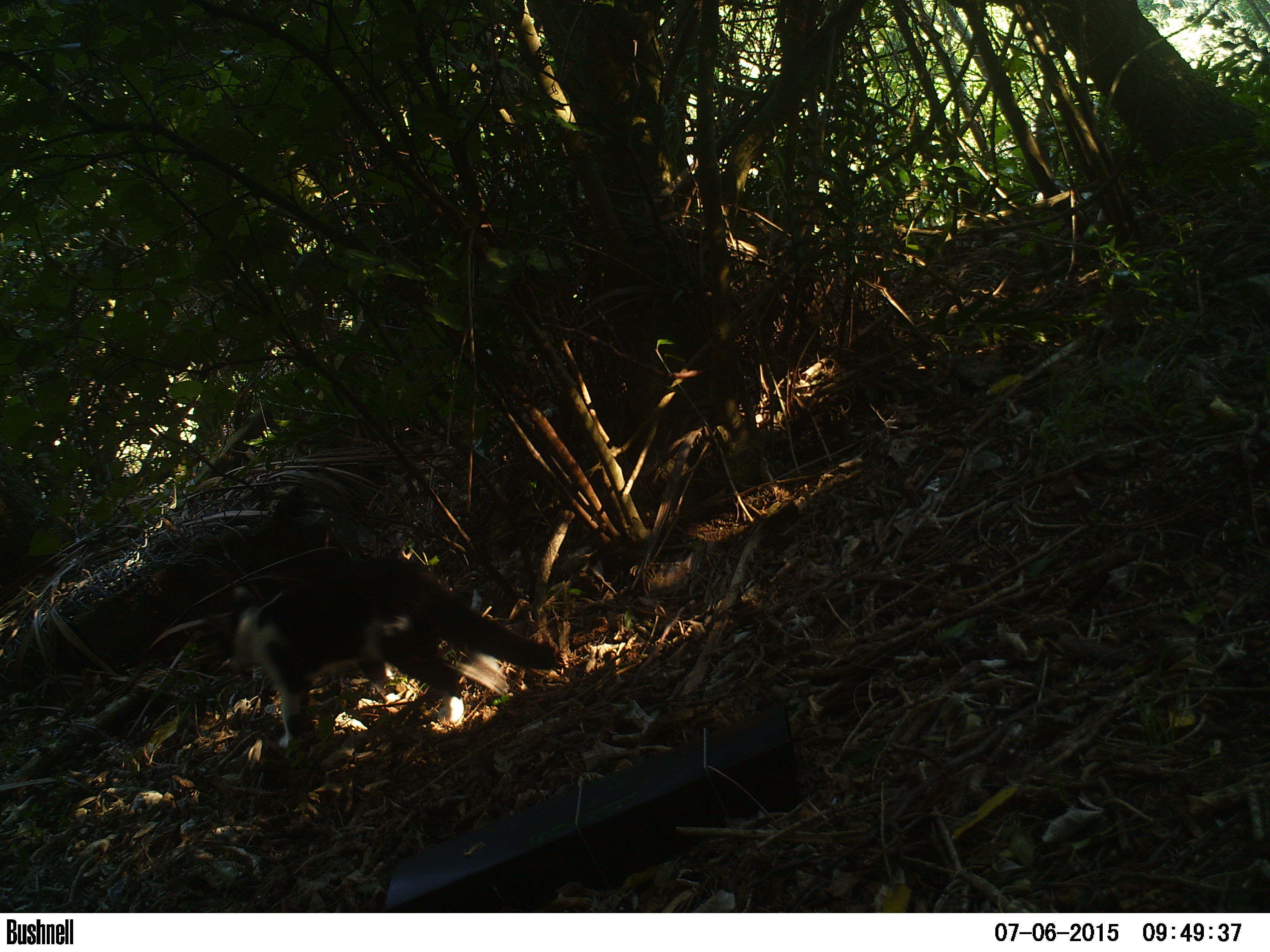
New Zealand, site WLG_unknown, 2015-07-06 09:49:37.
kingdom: Animalia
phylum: Chordata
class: Mammalia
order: Carnivora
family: Felidae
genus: Felis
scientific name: Felis catus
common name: domestic cat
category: cat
Cat (domestic cat) (Felis catus).